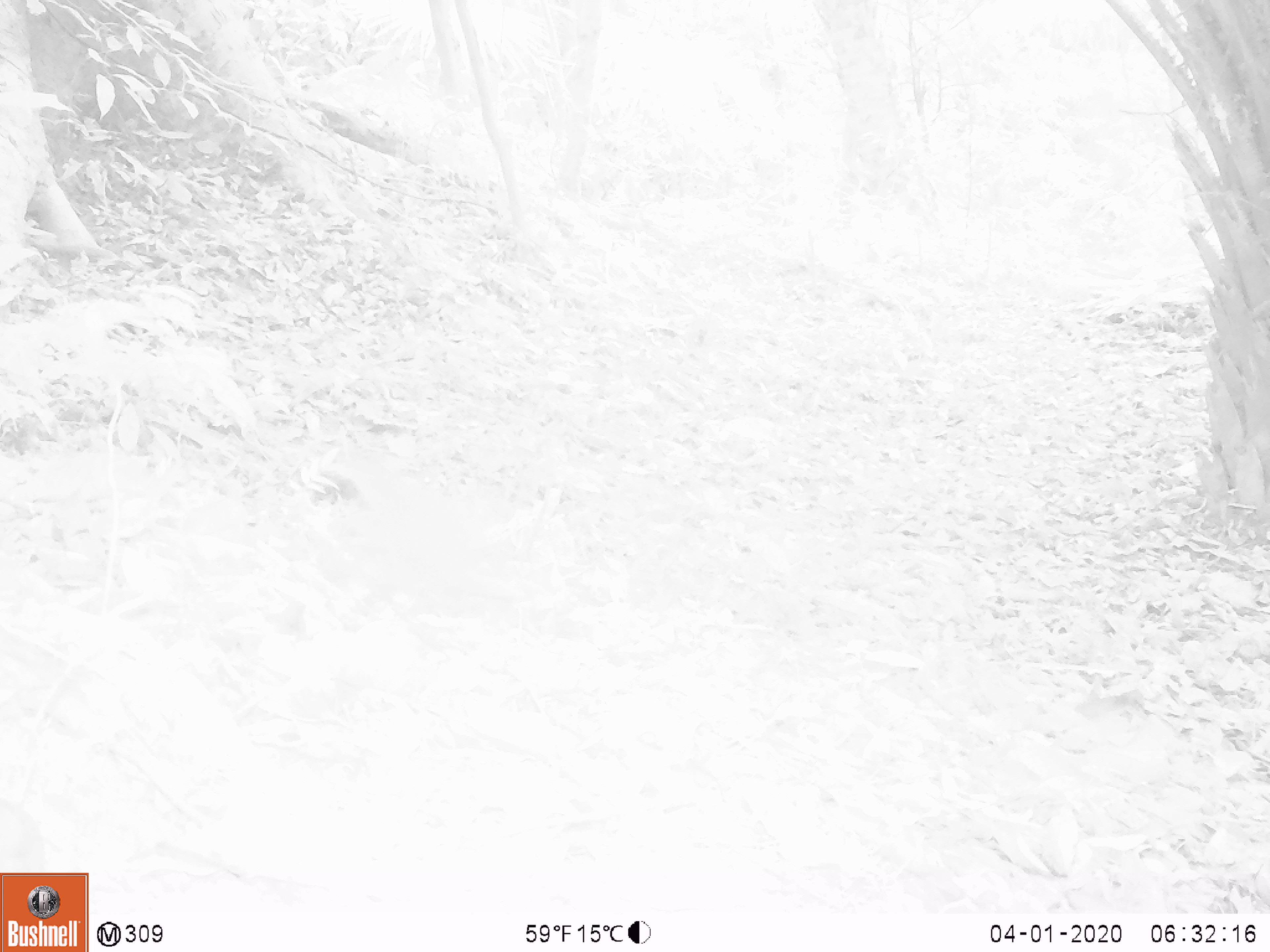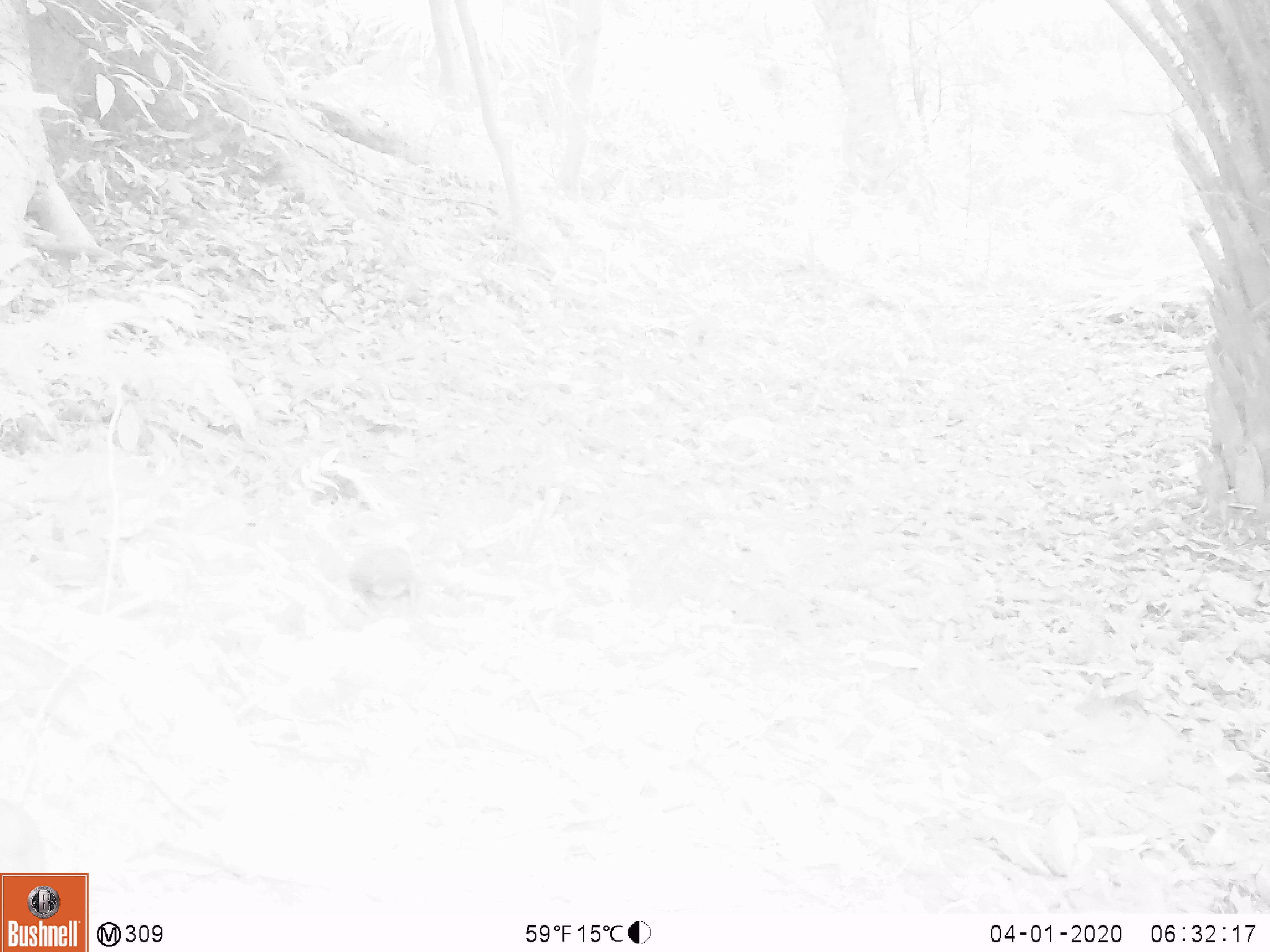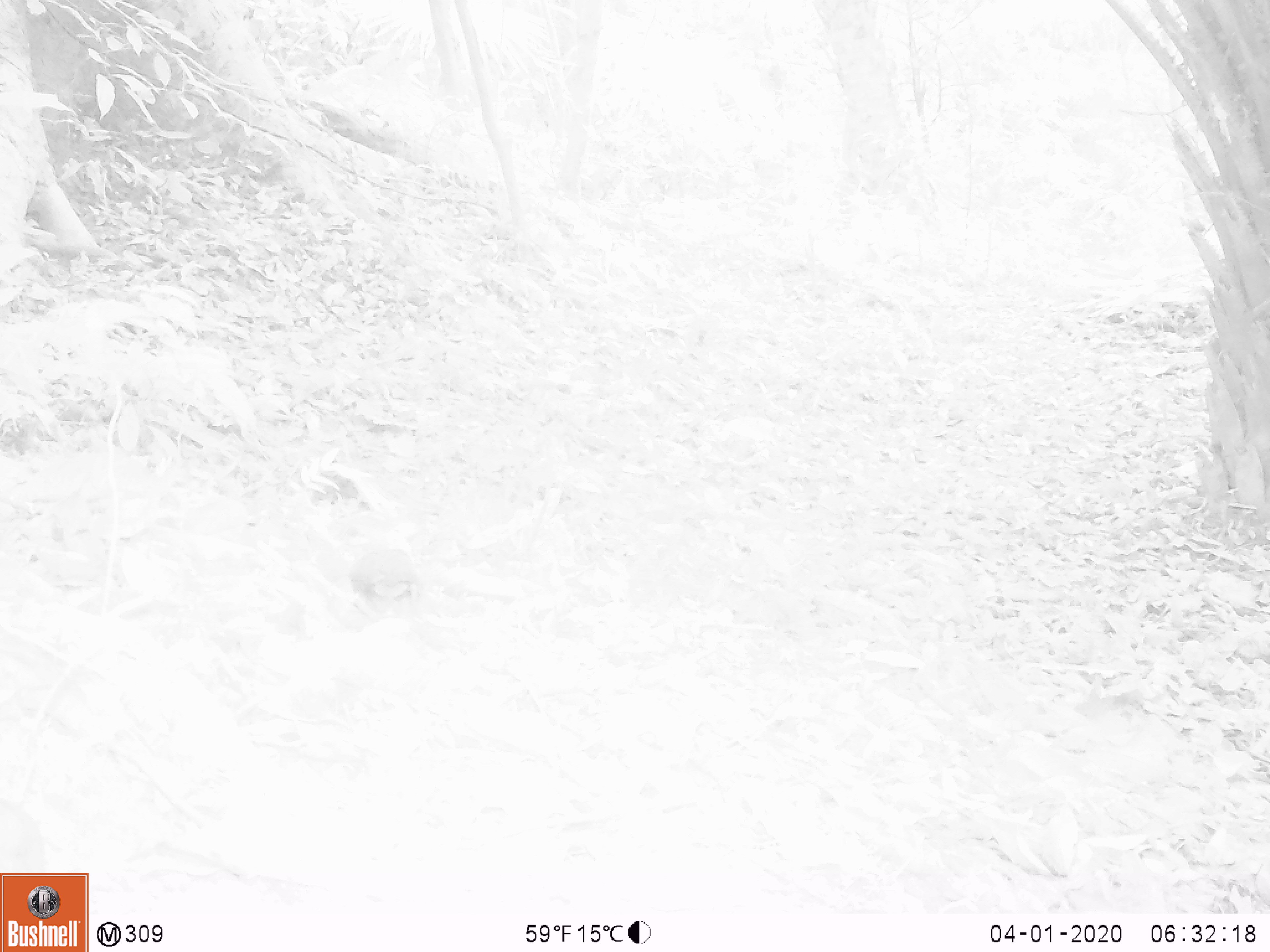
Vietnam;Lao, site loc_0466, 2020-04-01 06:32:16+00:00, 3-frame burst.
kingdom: Animalia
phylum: Chordata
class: Mammalia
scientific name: Mammalia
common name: mammal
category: unidentified small mammal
Unidentified small mammal (mammal) (Mammalia). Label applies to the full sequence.